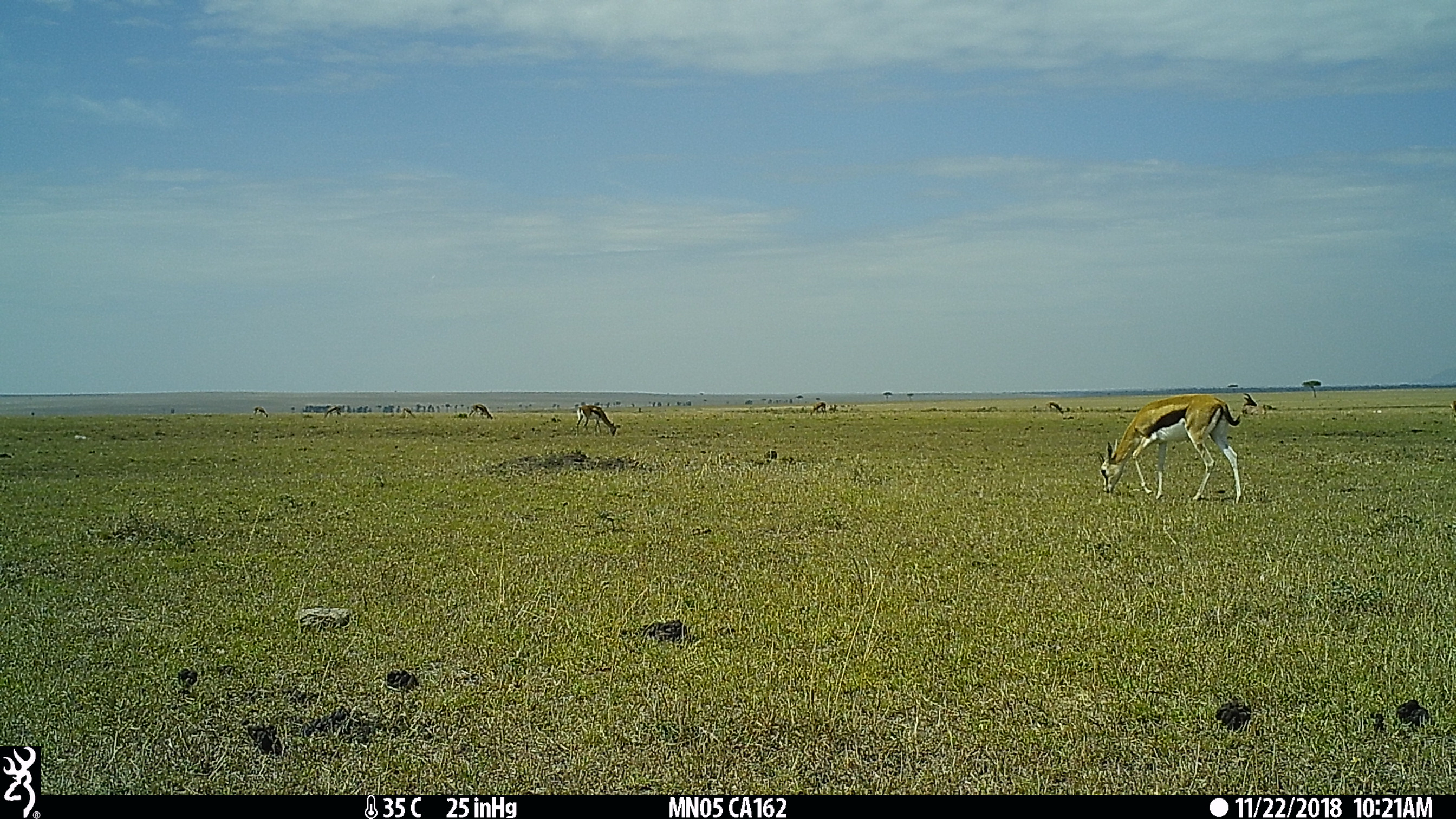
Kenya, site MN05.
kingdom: Animalia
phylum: Chordata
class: Mammalia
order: Artiodactyla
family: Bovidae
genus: Eudorcas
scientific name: Eudorcas thomsonii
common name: thomon's gazelle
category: gazelle thomsons